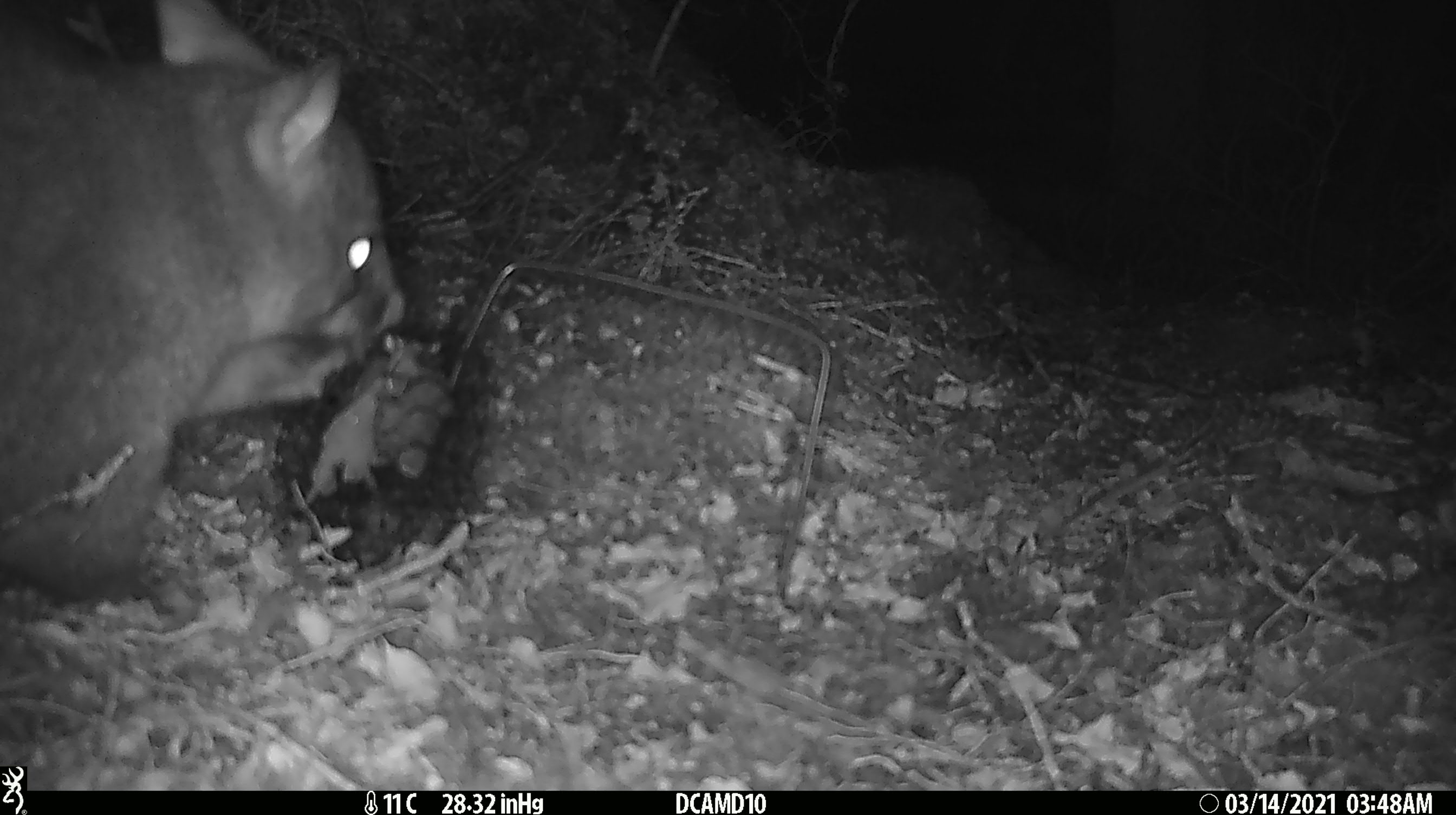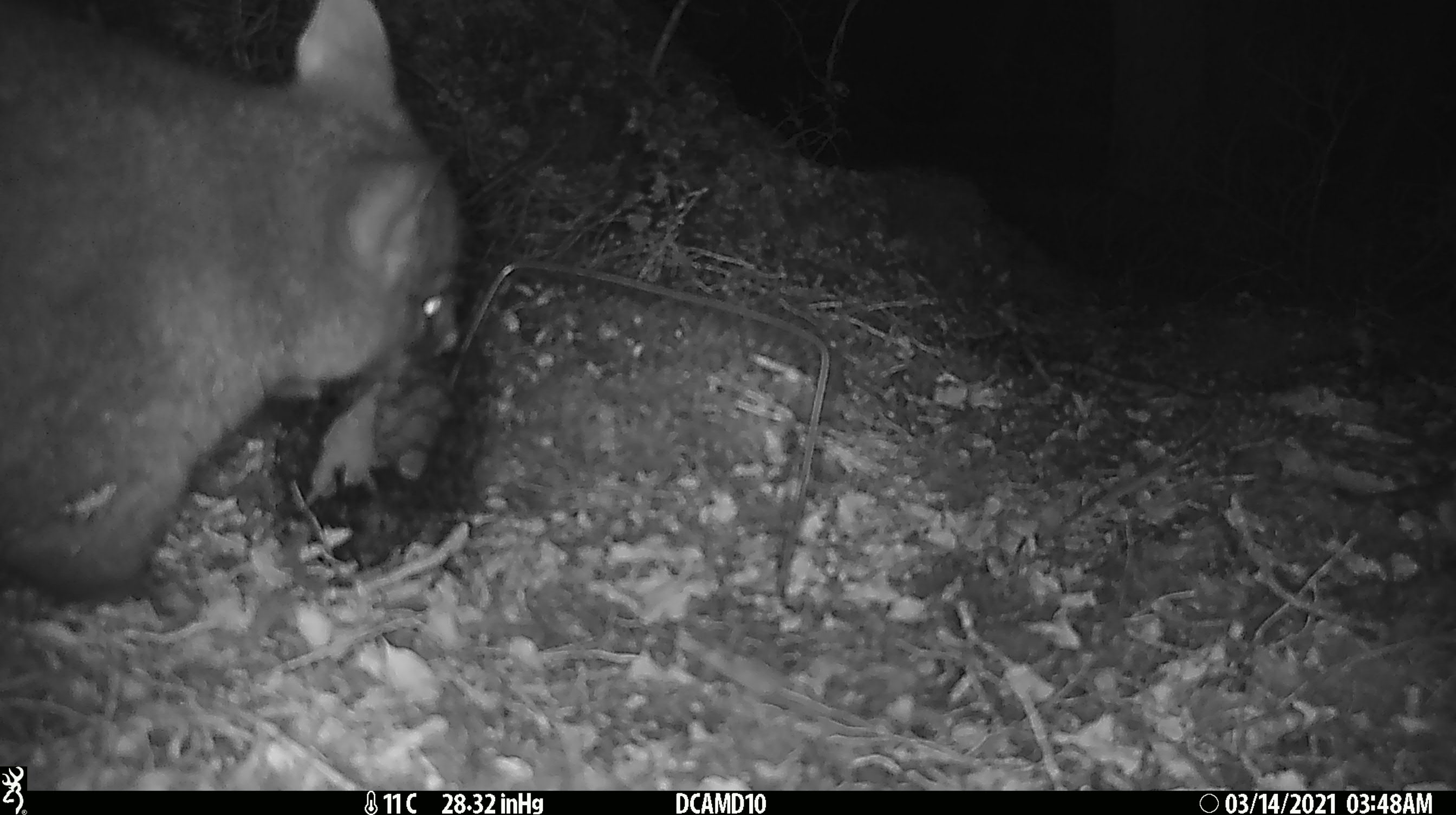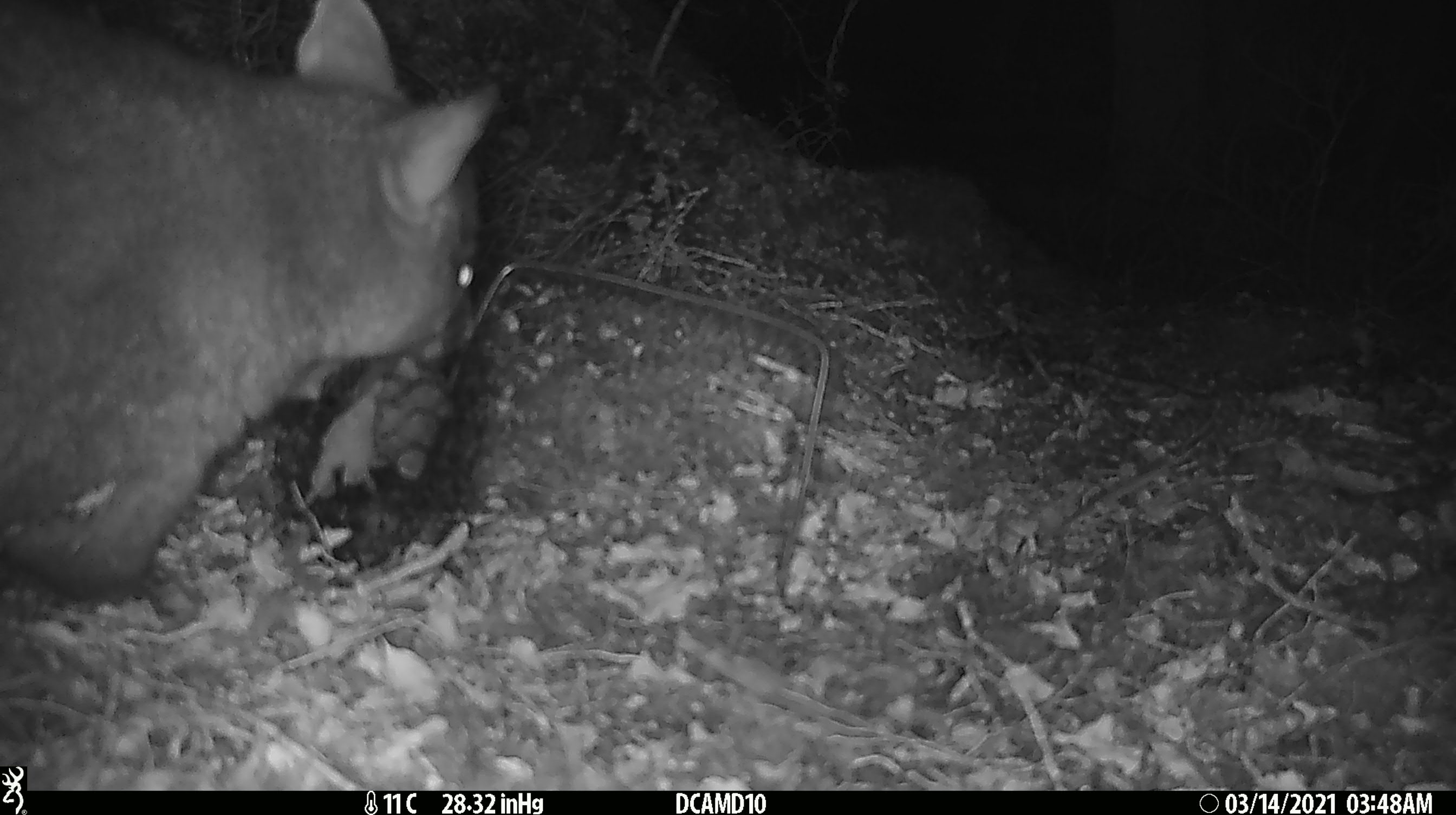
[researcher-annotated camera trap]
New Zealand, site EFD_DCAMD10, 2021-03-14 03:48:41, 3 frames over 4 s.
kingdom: Animalia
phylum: Chordata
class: Mammalia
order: Diprotodontia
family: Phalangeridae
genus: Trichosurus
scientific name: Trichosurus vulpecula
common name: common brushtail possum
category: possum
Possum (common brushtail possum) (Trichosurus vulpecula).